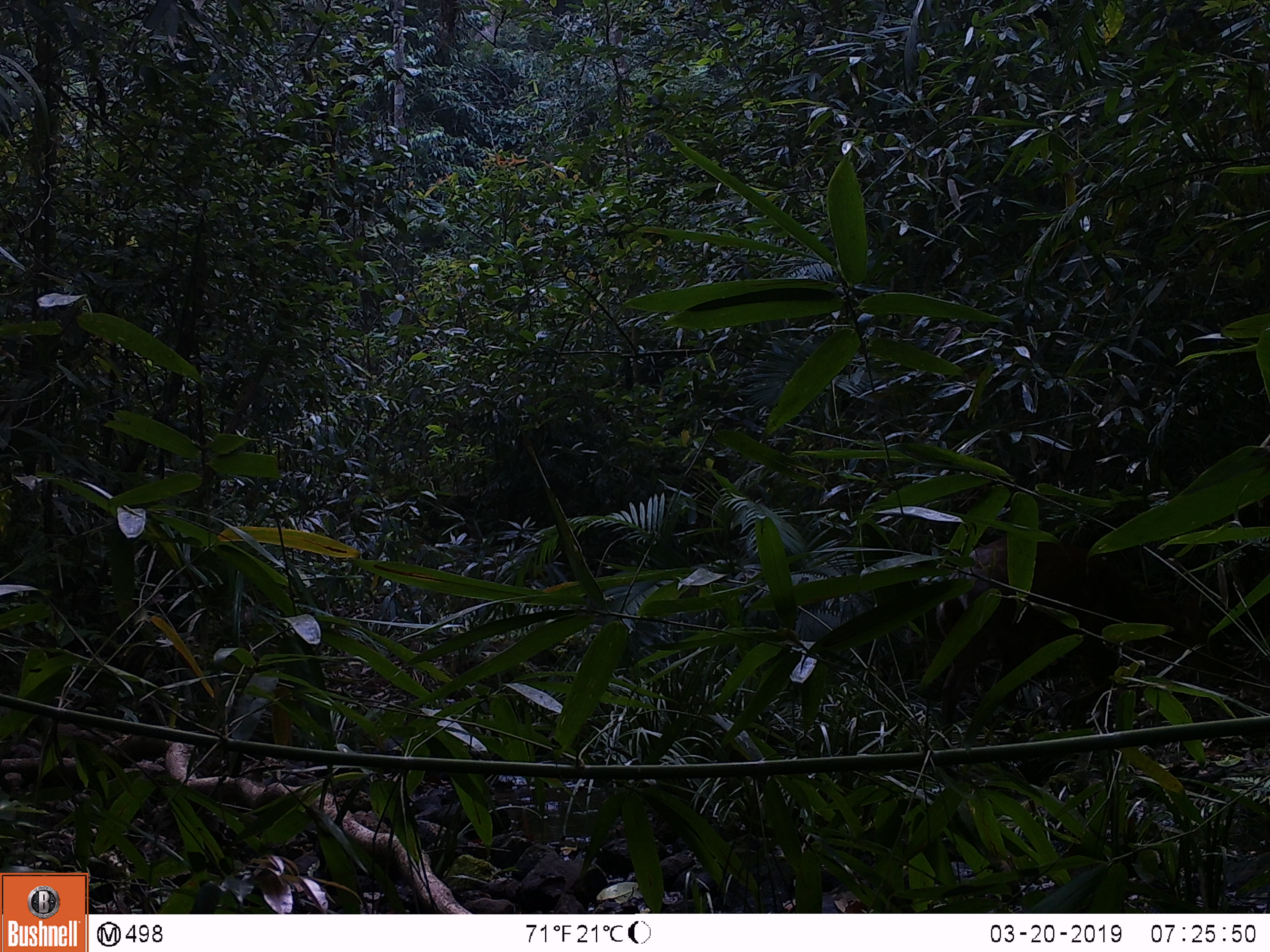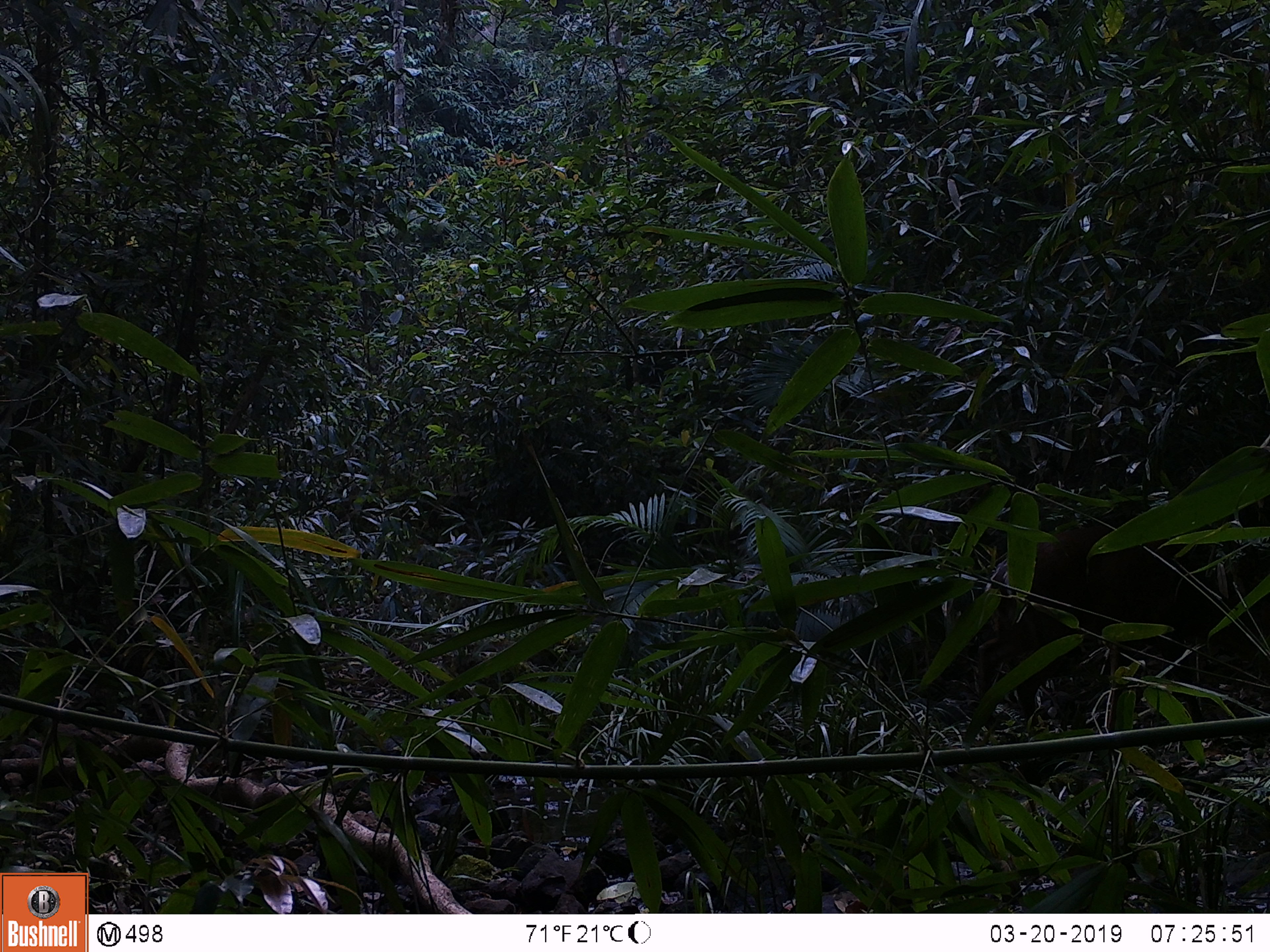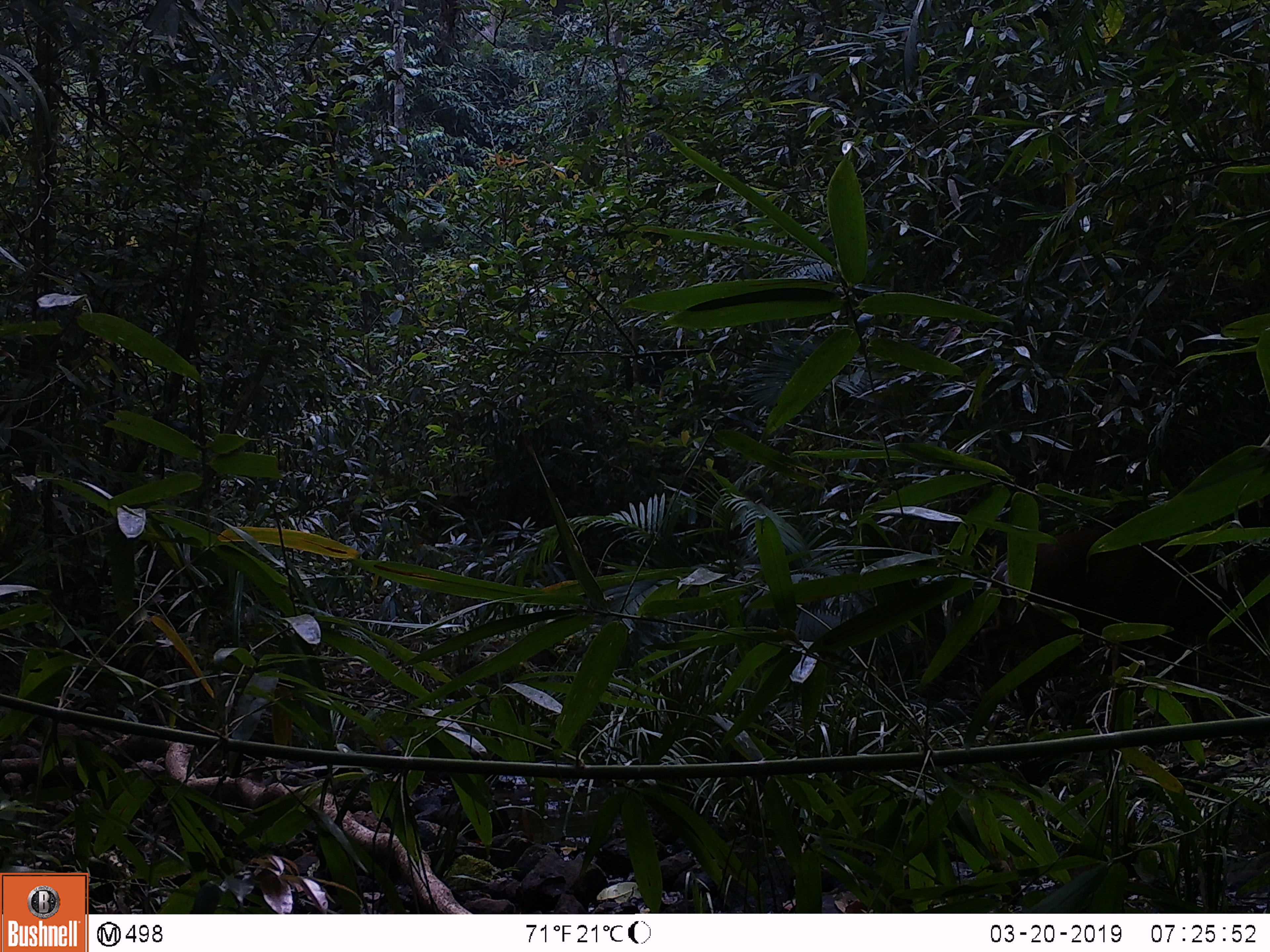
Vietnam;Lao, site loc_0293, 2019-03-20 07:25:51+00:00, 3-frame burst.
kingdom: Animalia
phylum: Chordata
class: Mammalia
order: Artiodactyla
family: Cervidae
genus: Muntiacus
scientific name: Muntiacus rooseveltorum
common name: roosevelt's muntjac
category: roosevelts muntjac group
Roosevelts muntjac group (roosevelt's muntjac) (Muntiacus rooseveltorum). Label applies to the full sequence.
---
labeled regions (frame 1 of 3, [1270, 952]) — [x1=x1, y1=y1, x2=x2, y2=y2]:
roosevelts muntjac group: [x1=934, y1=534, x2=1237, y2=748]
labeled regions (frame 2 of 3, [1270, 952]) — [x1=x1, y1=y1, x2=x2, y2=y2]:
roosevelts muntjac group: [x1=976, y1=521, x2=1270, y2=730]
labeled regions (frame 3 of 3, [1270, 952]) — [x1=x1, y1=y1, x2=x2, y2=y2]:
roosevelts muntjac group: [x1=976, y1=525, x2=1262, y2=731]